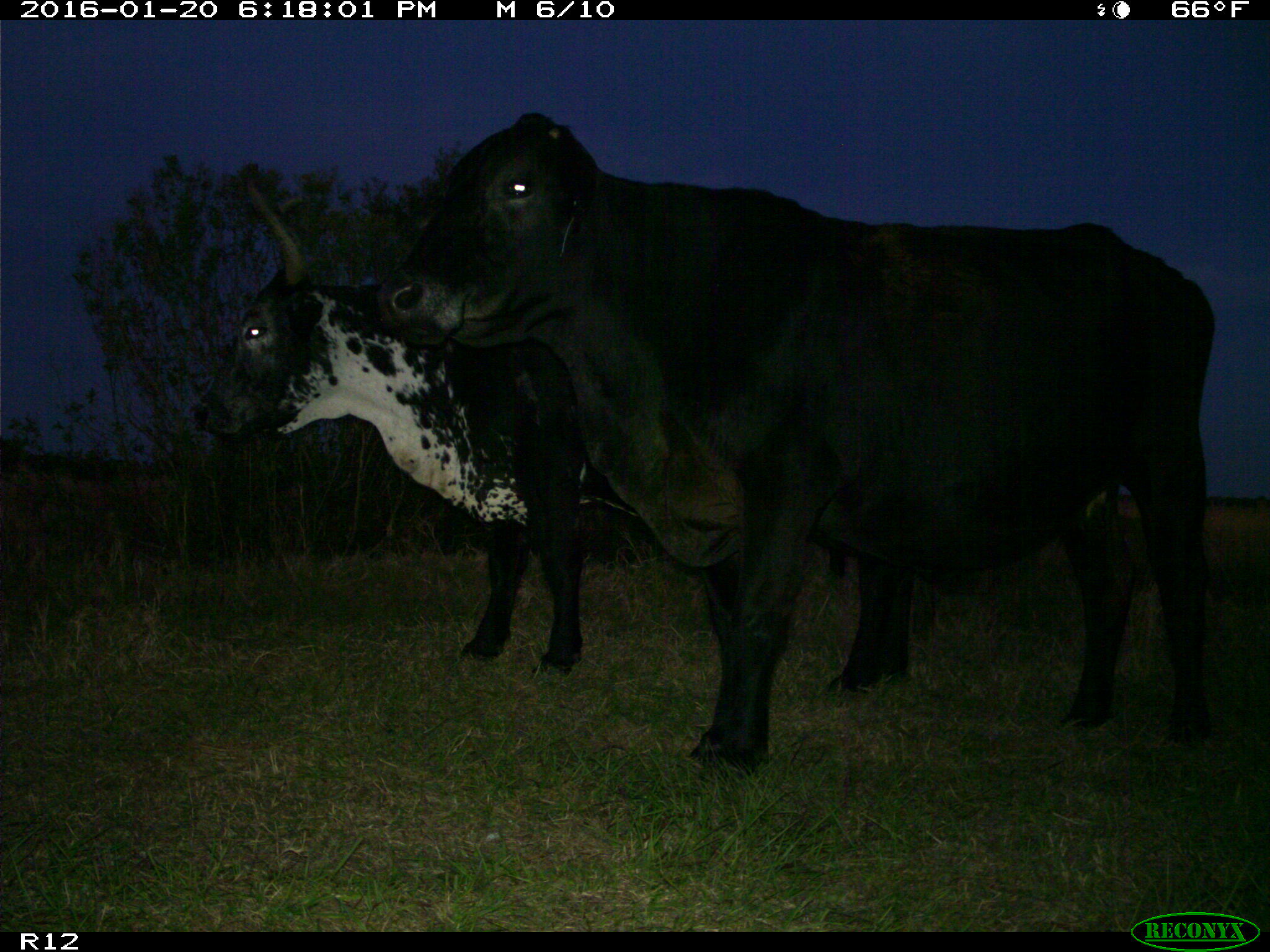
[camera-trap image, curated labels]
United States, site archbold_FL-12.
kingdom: Animalia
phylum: Chordata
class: Mammalia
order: Artiodactyla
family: Bovidae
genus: Bos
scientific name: Bos taurus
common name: domestic cow